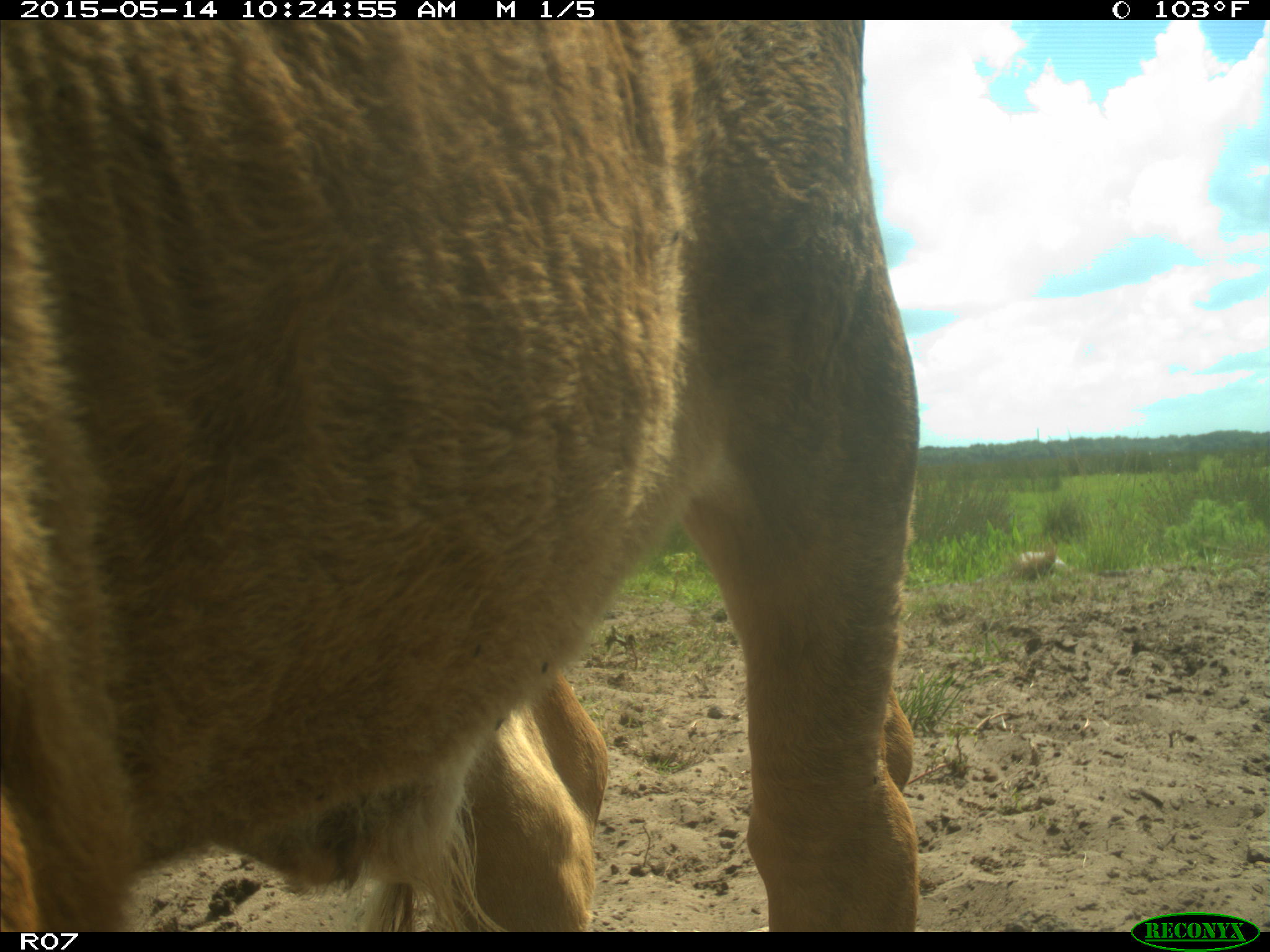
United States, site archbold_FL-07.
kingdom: Animalia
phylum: Chordata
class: Mammalia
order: Artiodactyla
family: Bovidae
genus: Bos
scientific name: Bos taurus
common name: domestic cow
Bos taurus (domestic cow).